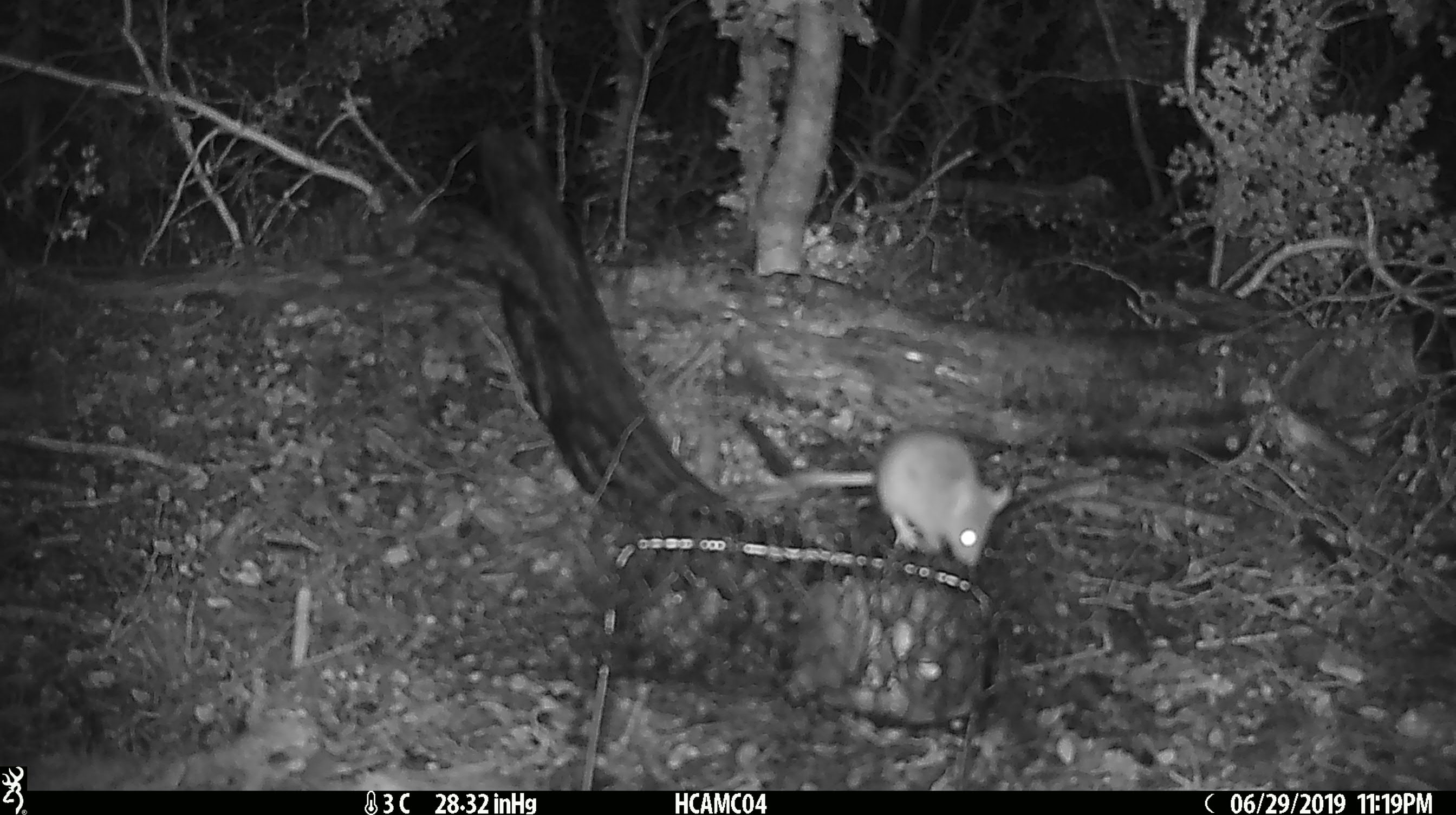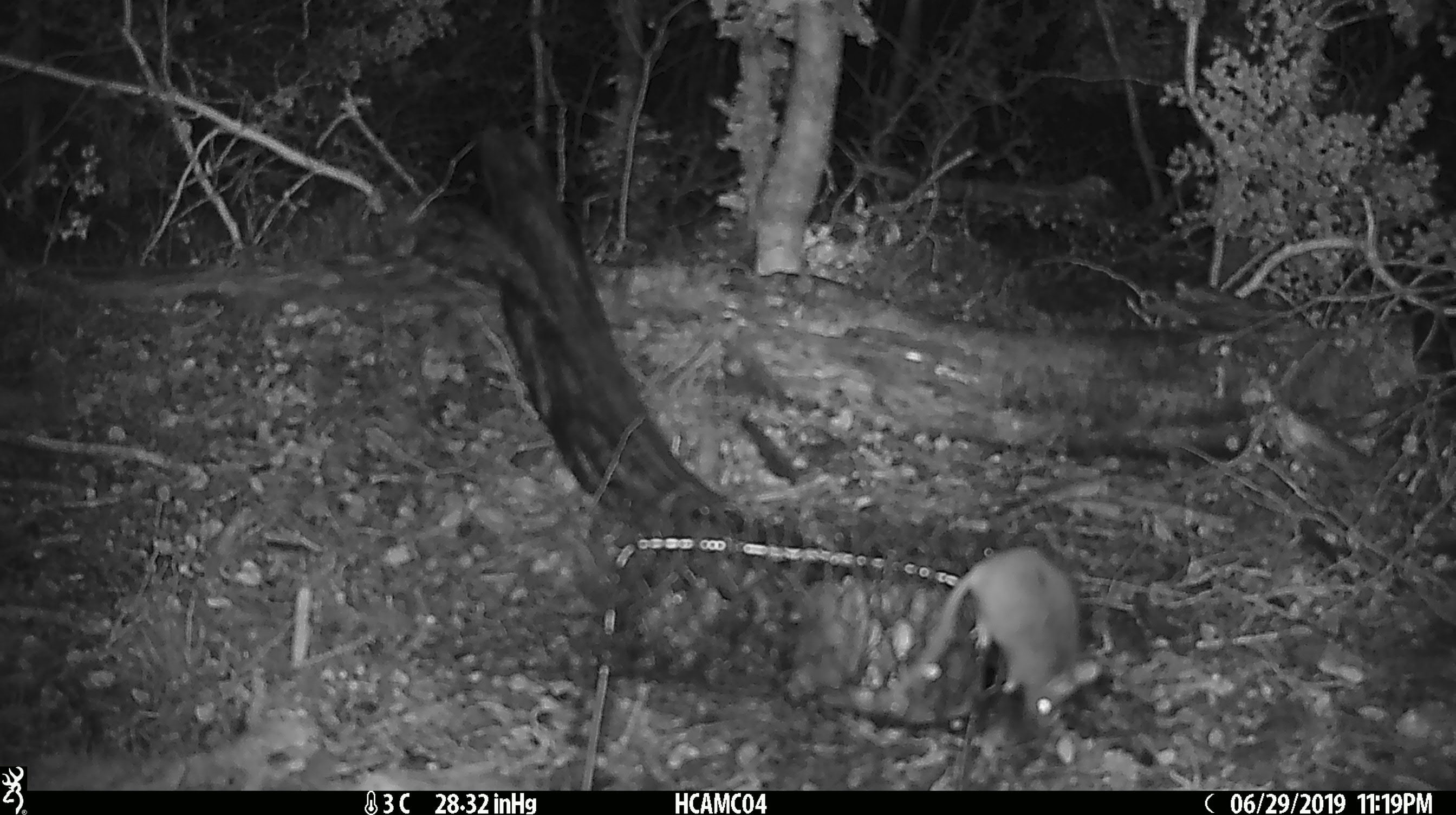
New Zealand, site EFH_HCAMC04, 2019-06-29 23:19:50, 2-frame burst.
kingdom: Animalia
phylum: Chordata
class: Mammalia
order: Rodentia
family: Muridae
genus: Mus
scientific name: Mus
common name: mouse